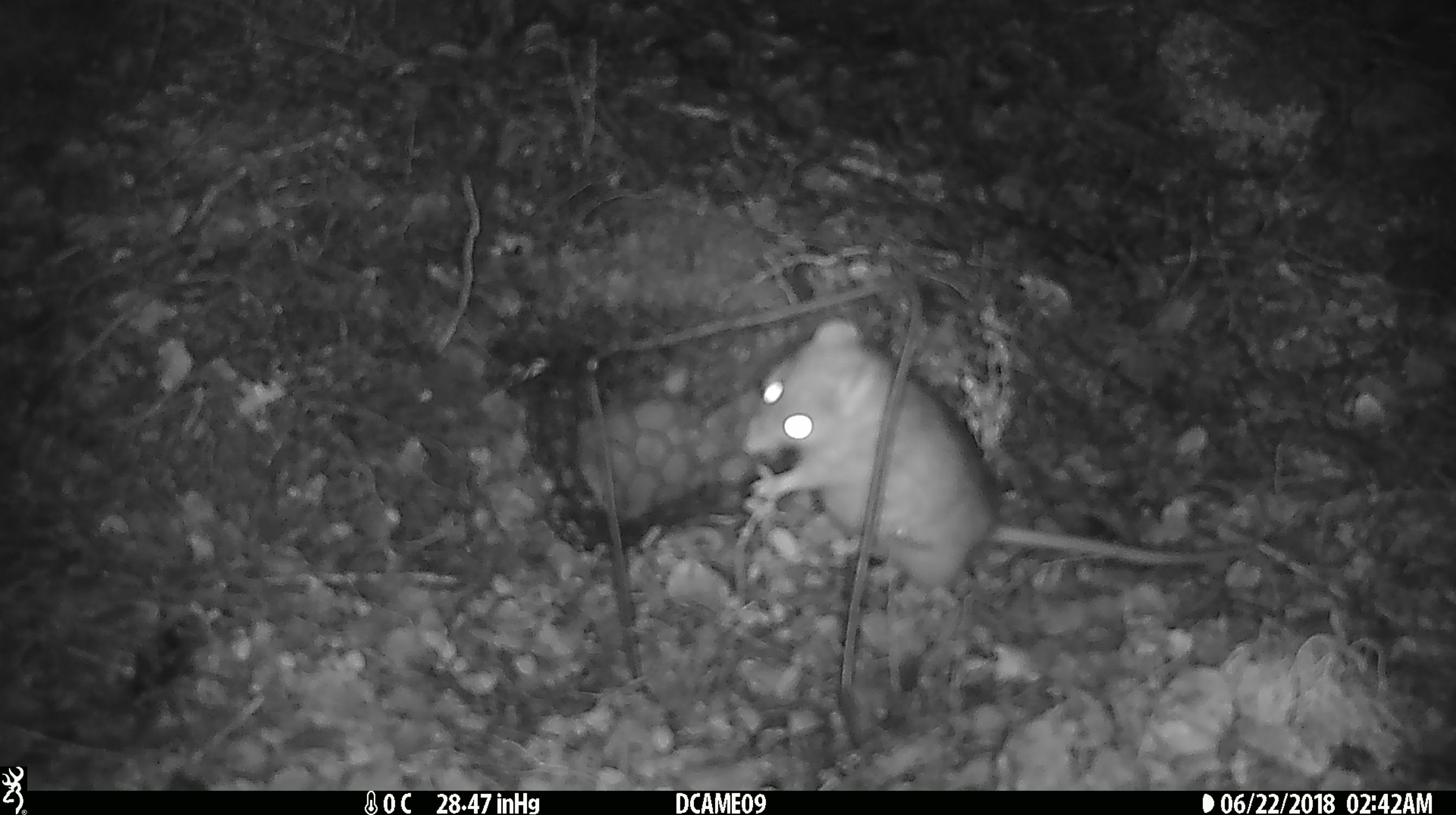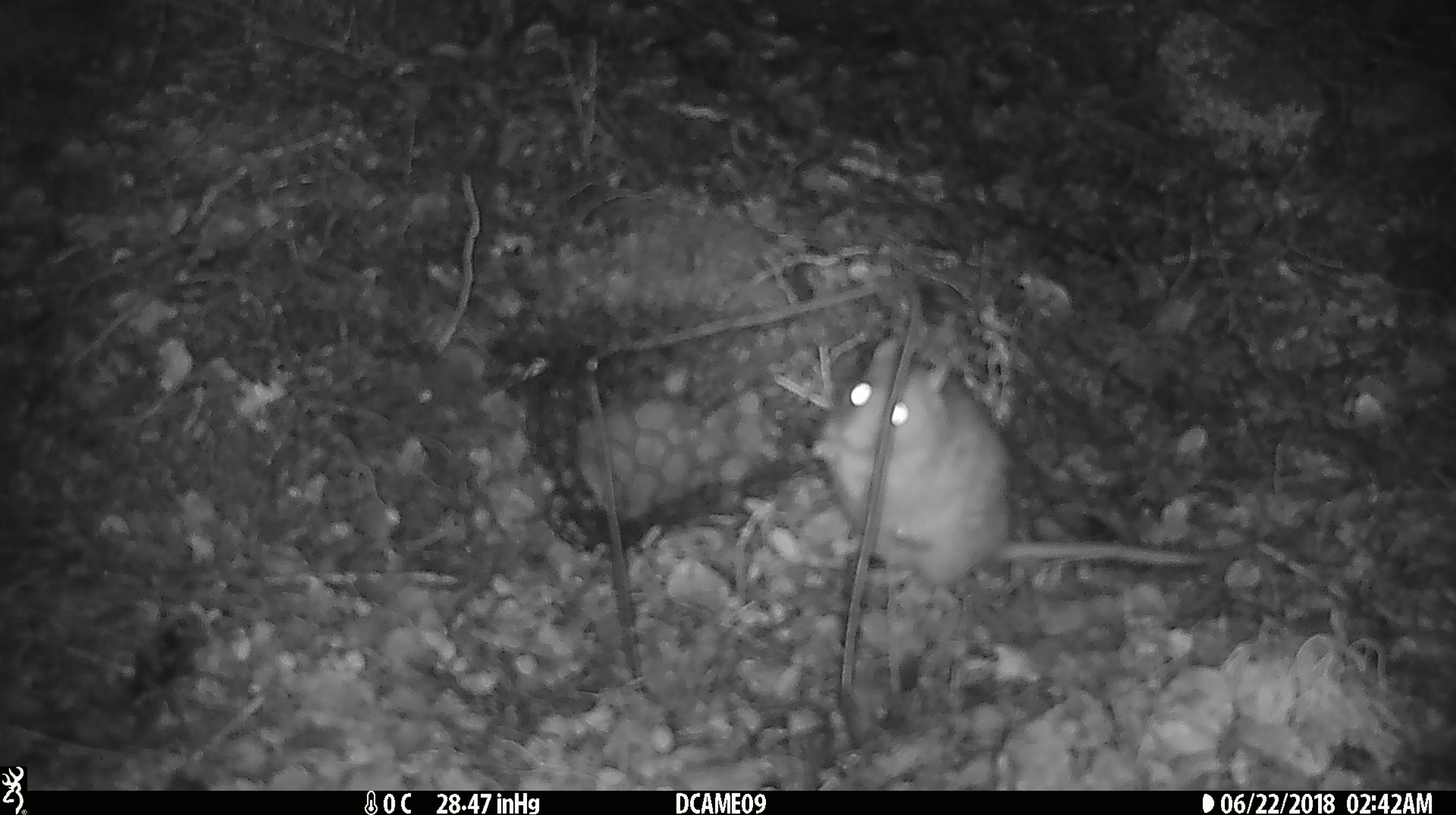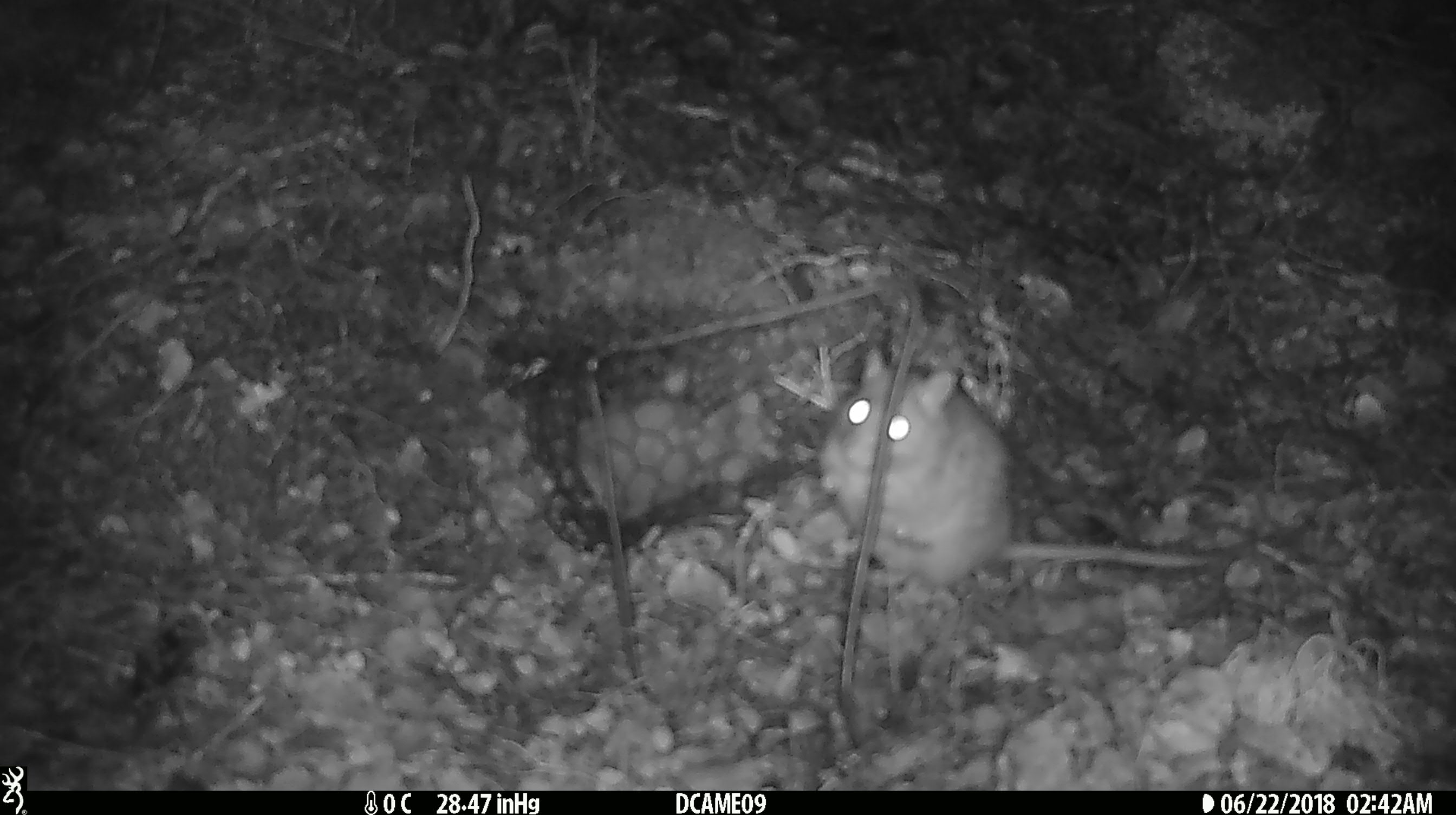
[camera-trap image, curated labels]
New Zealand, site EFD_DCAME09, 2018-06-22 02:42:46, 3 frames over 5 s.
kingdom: Animalia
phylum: Chordata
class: Mammalia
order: Rodentia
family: Muridae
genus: Rattus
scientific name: Rattus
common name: rat